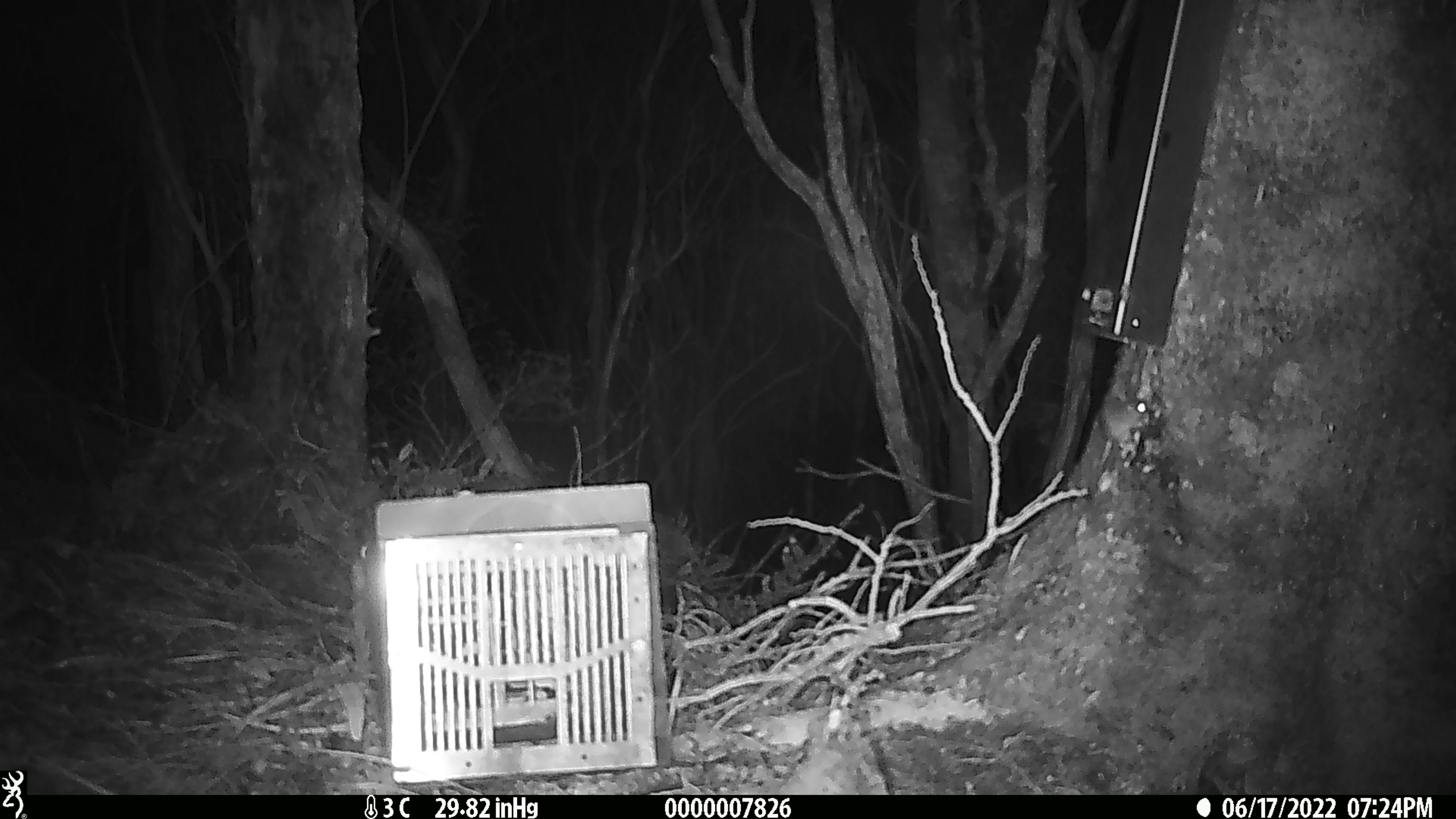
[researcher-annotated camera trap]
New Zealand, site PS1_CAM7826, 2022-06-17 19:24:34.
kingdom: Animalia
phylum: Chordata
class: Mammalia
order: Rodentia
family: Muridae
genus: Mus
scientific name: Mus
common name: mouse